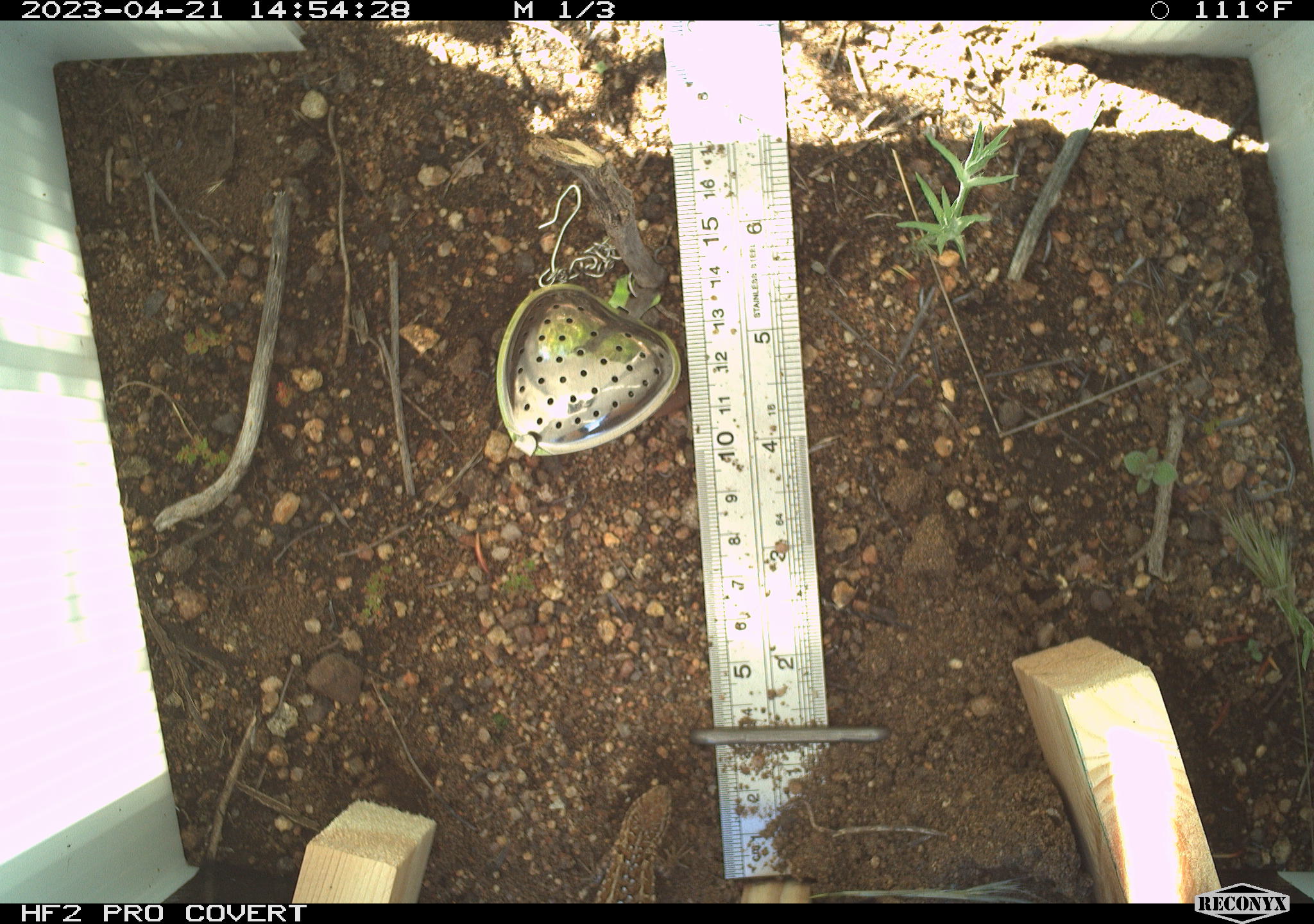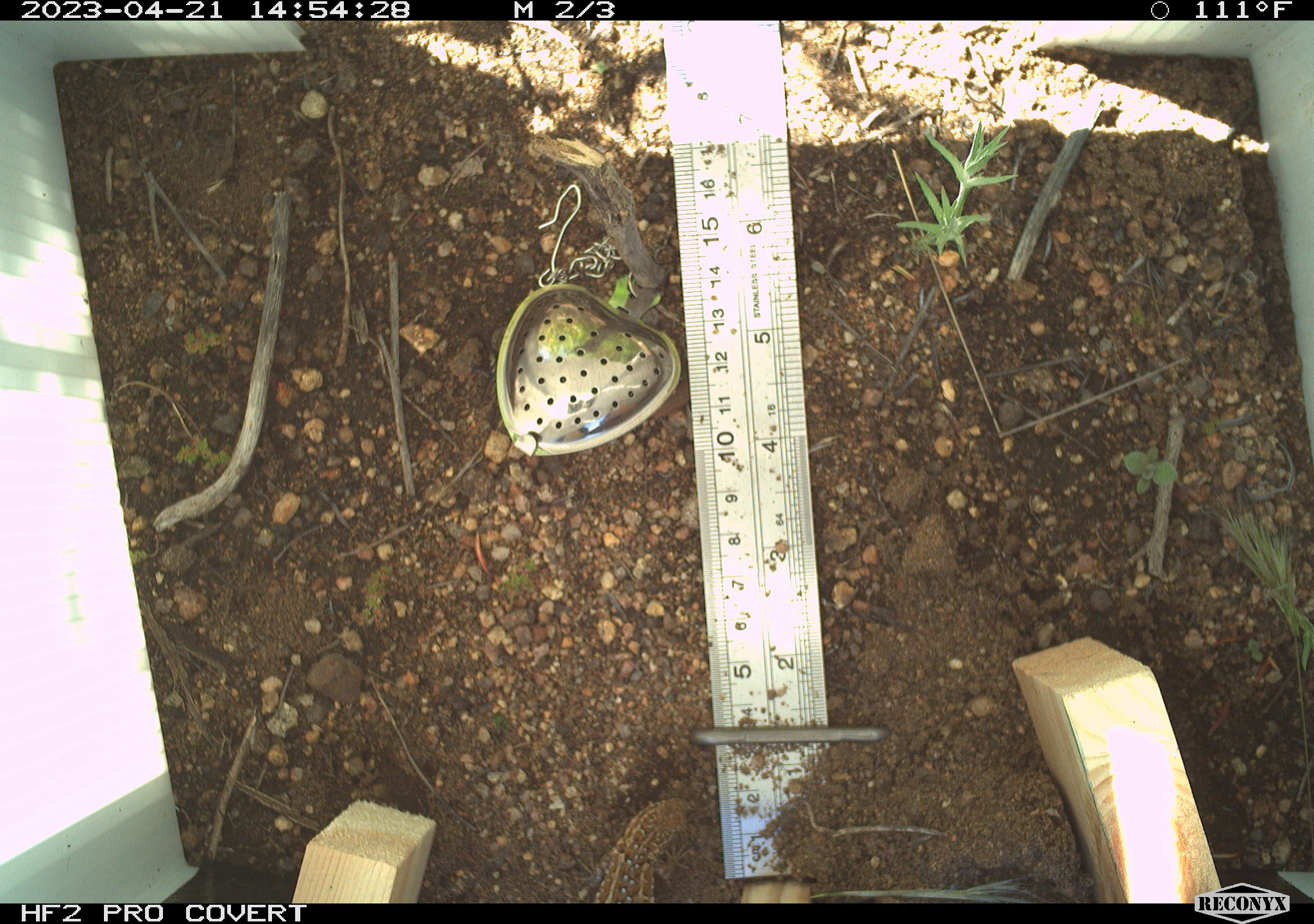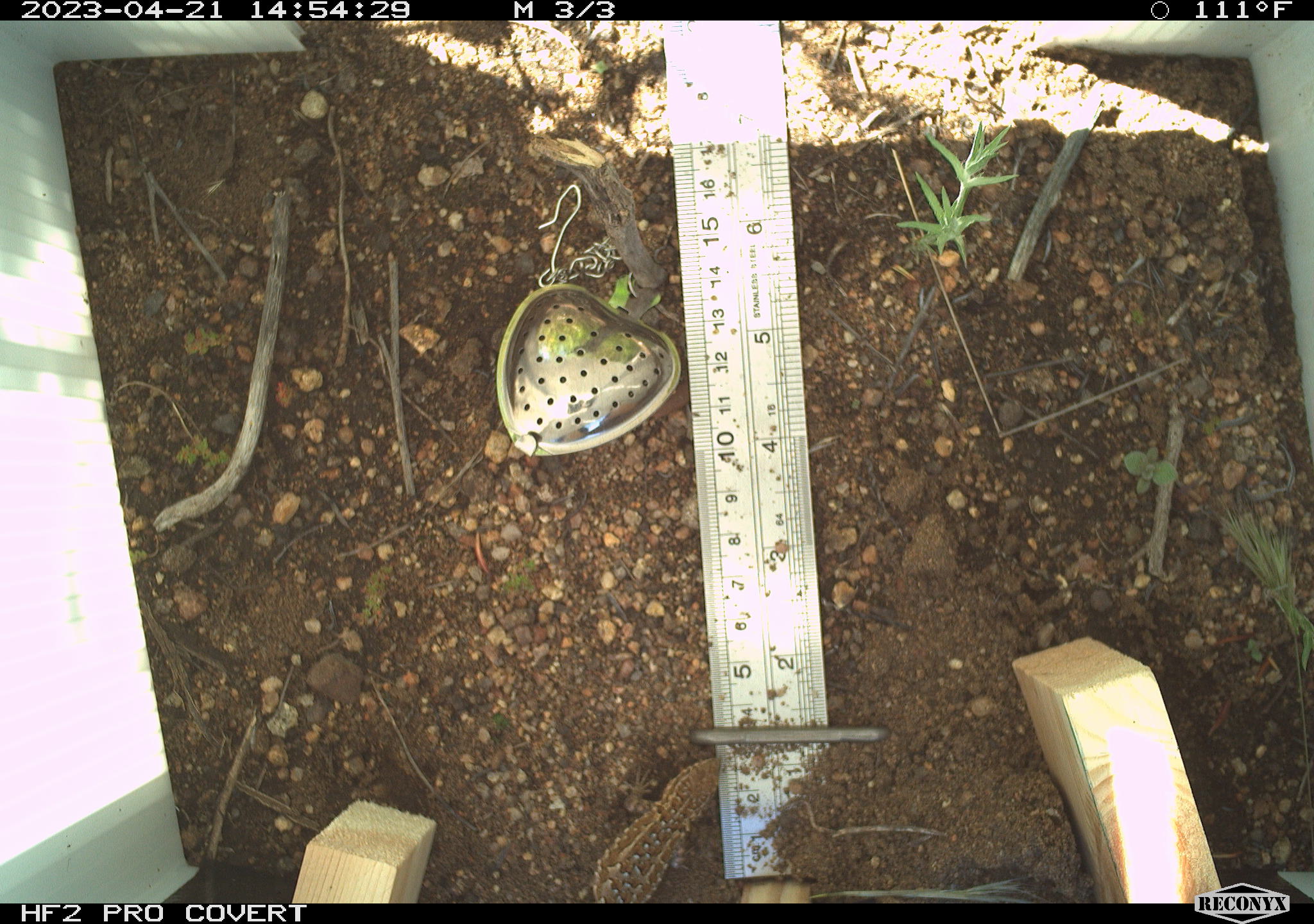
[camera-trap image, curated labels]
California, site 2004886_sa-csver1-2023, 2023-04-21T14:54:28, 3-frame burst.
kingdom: Animalia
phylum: Chordata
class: Reptilia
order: Squamata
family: Phrynosomatidae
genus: Uta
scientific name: Uta stansburiana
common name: common side-blotched lizard